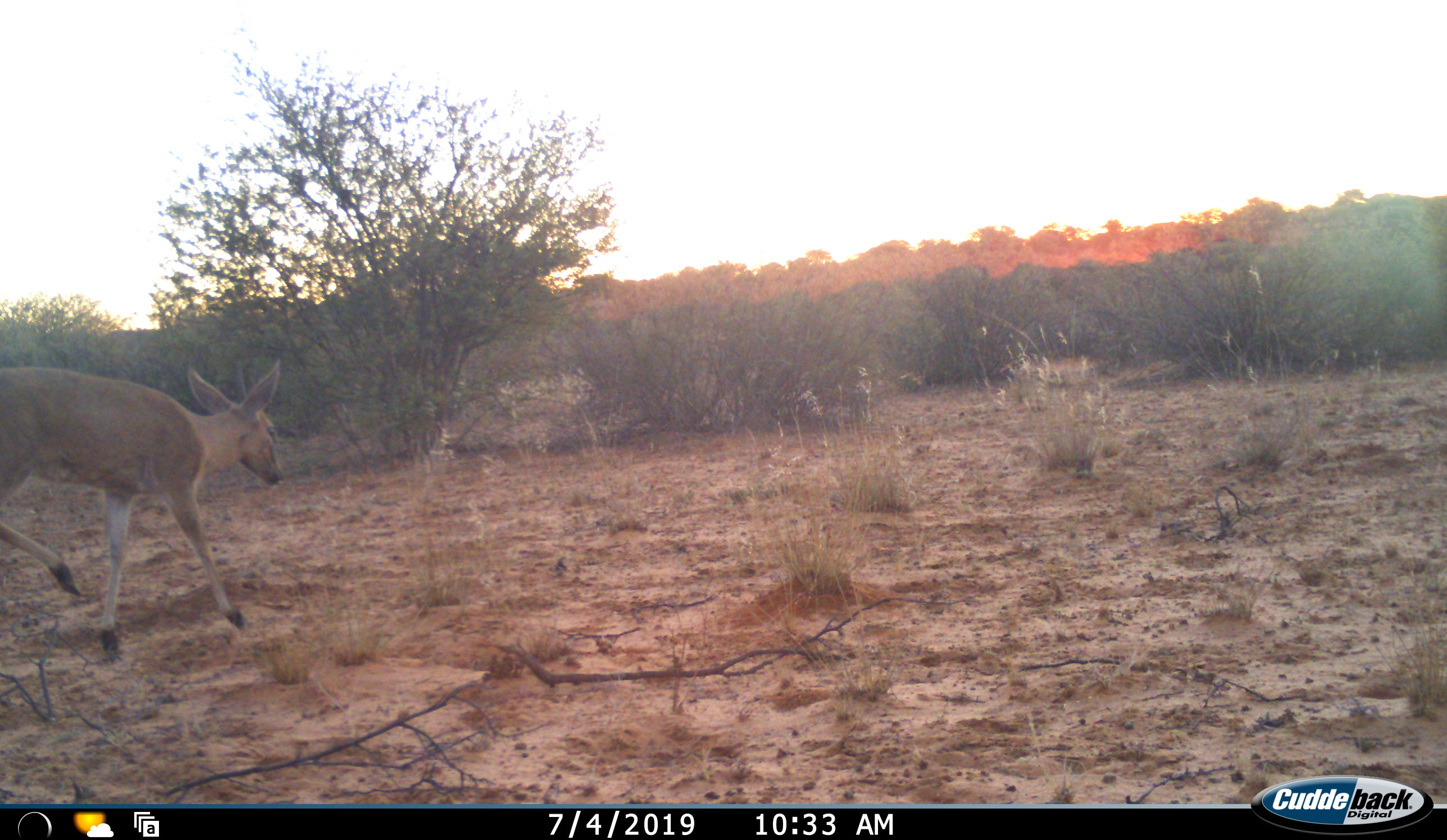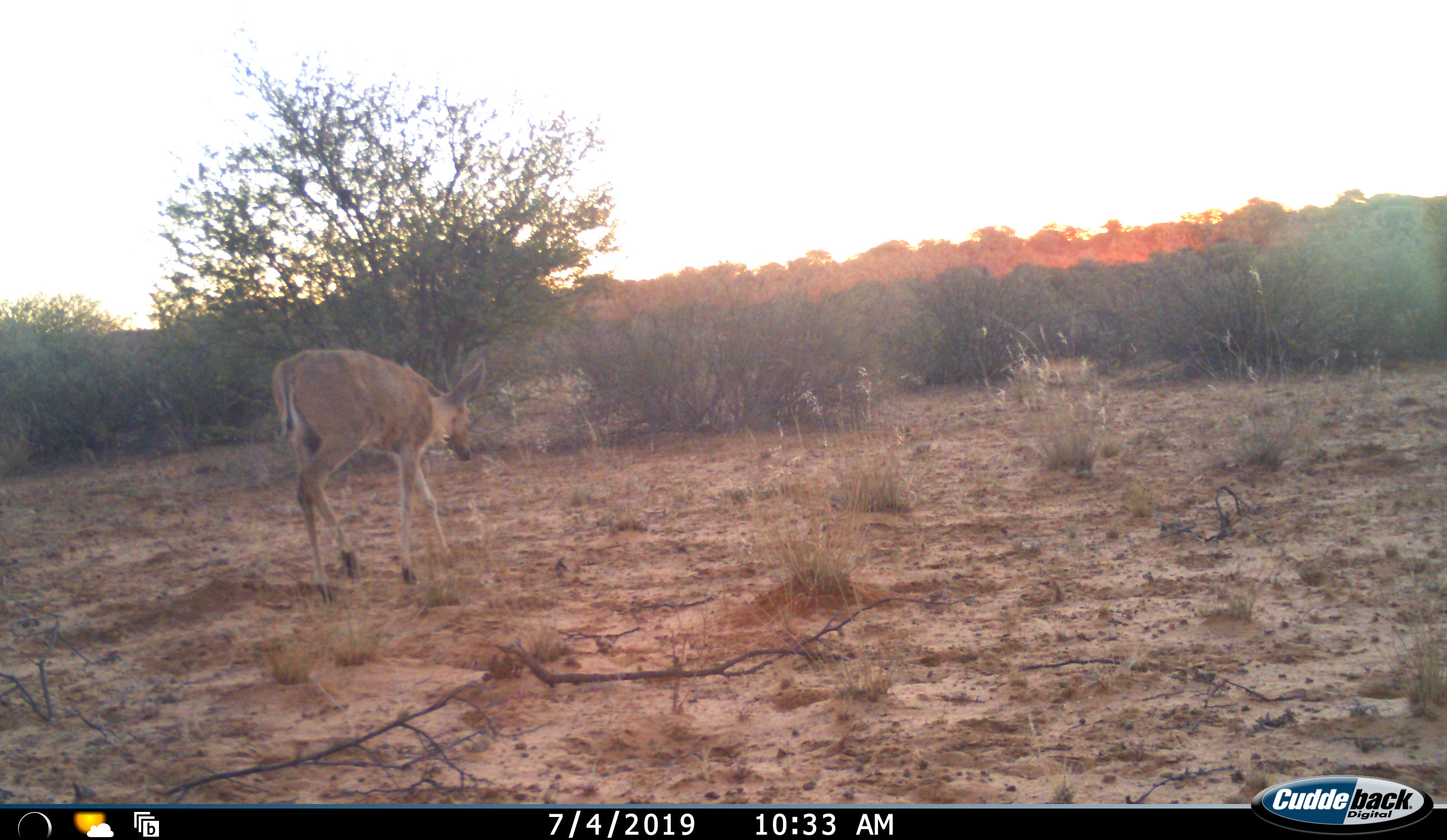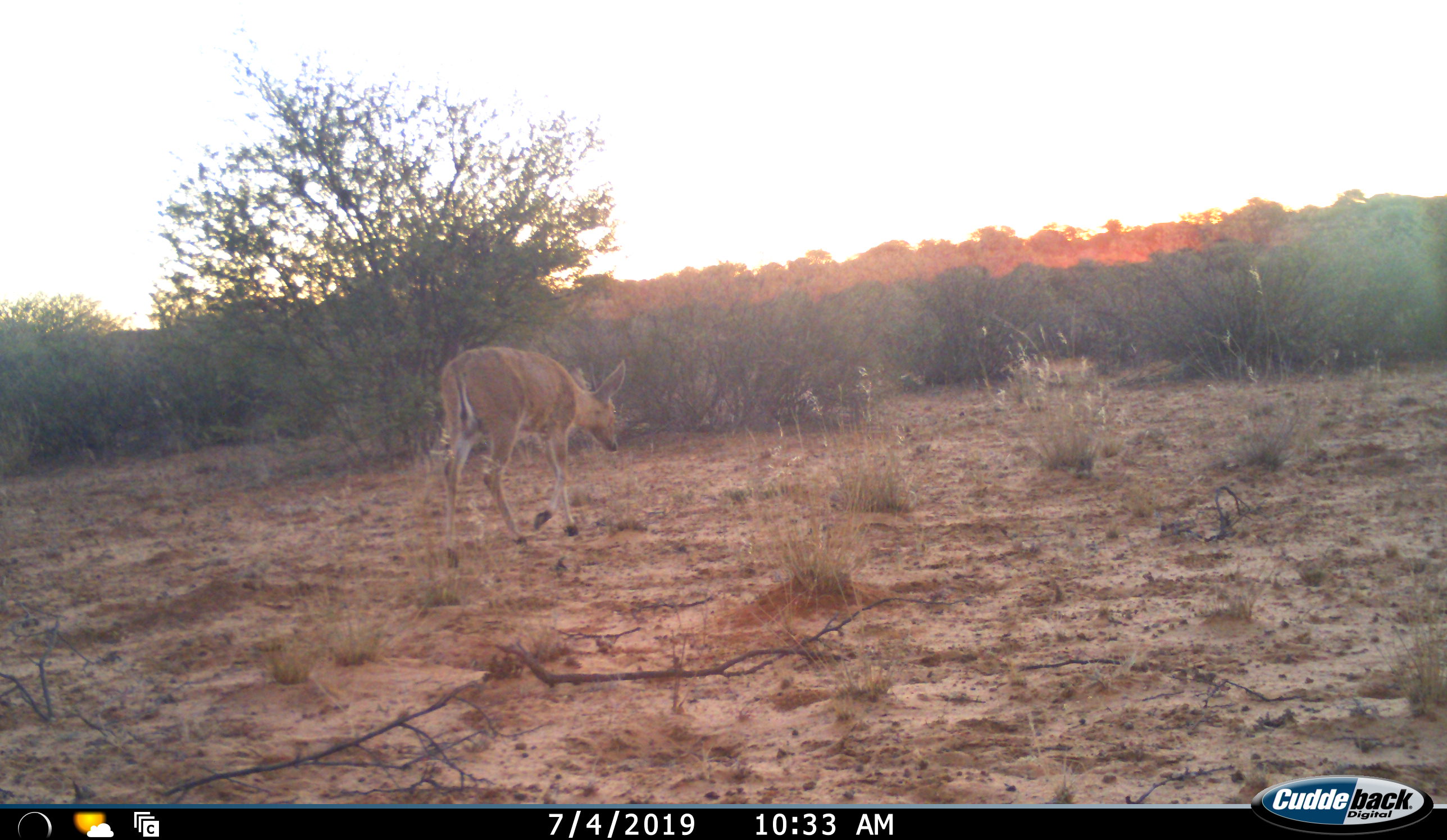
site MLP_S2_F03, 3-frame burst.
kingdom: Animalia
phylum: Chordata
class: Mammalia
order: Artiodactyla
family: Bovidae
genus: Sylvicapra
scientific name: Sylvicapra grimmia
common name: common duiker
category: duikercommongrey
Duikercommongrey (common duiker) (Sylvicapra grimmia), count 1. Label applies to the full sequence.